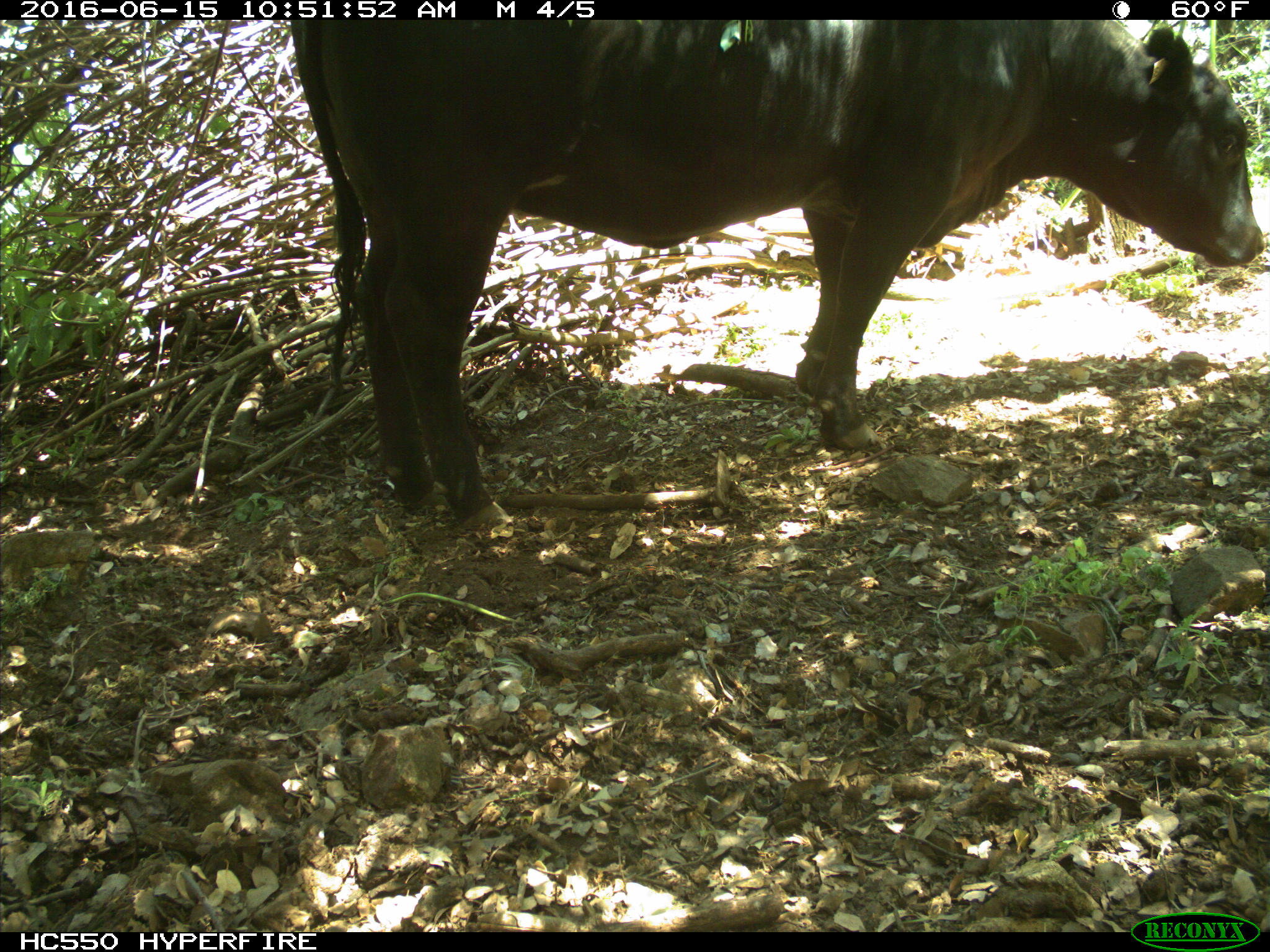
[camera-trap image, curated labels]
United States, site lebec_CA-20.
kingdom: Animalia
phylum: Chordata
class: Mammalia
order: Artiodactyla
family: Bovidae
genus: Bos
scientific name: Bos taurus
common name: domestic cow